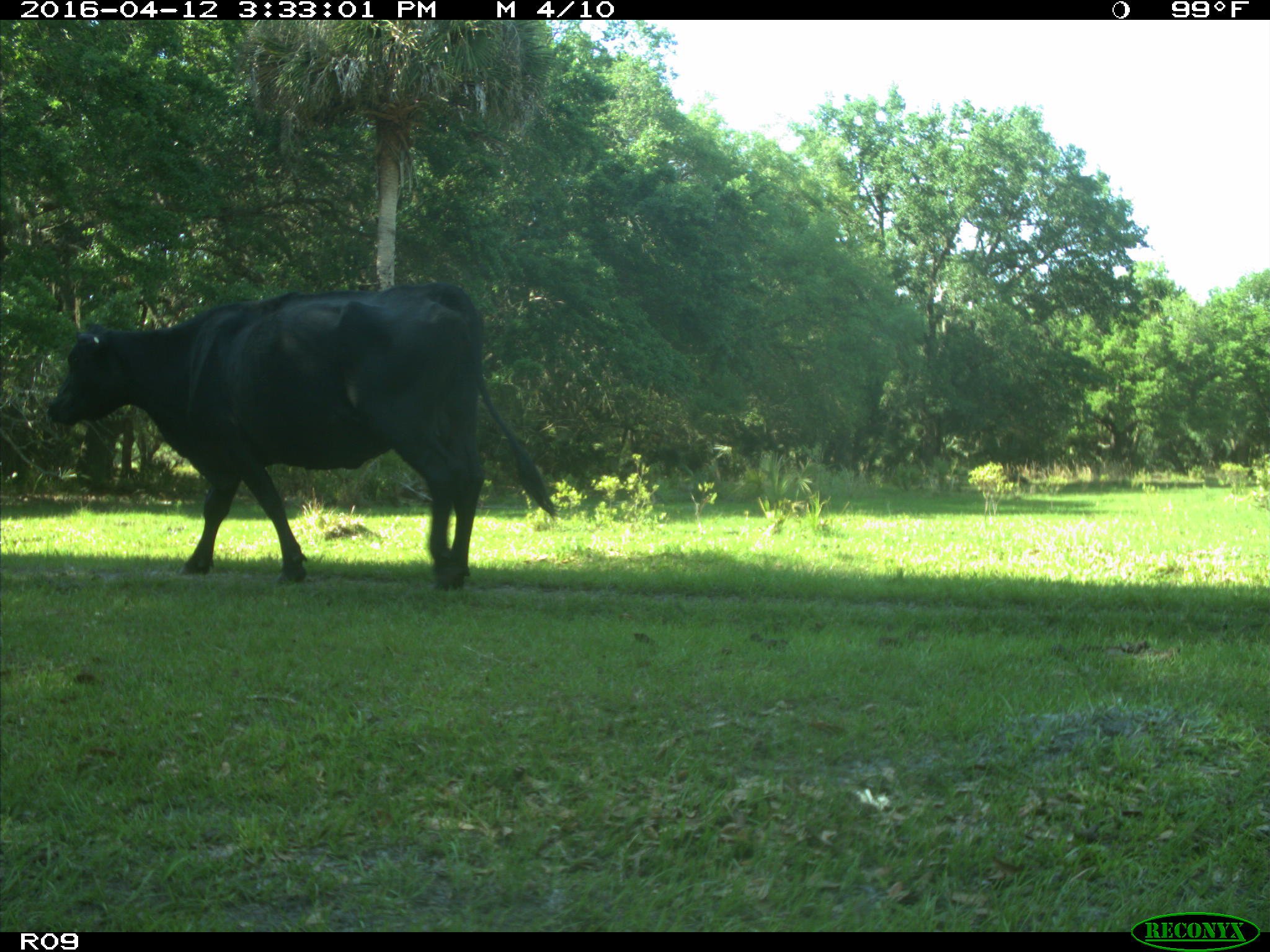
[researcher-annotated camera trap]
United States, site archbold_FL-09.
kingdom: Animalia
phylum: Chordata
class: Mammalia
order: Artiodactyla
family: Bovidae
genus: Bos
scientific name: Bos taurus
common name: domestic cow